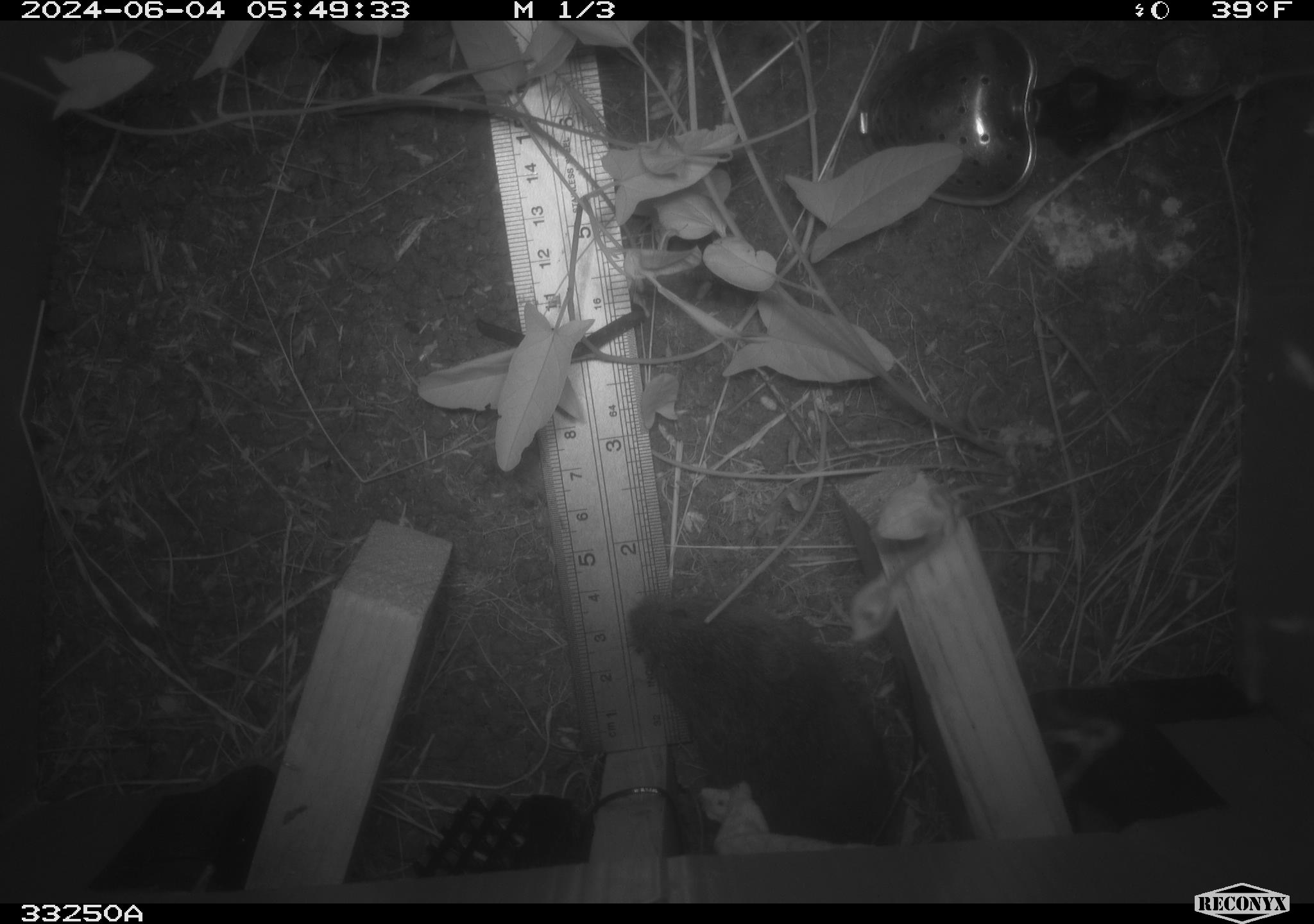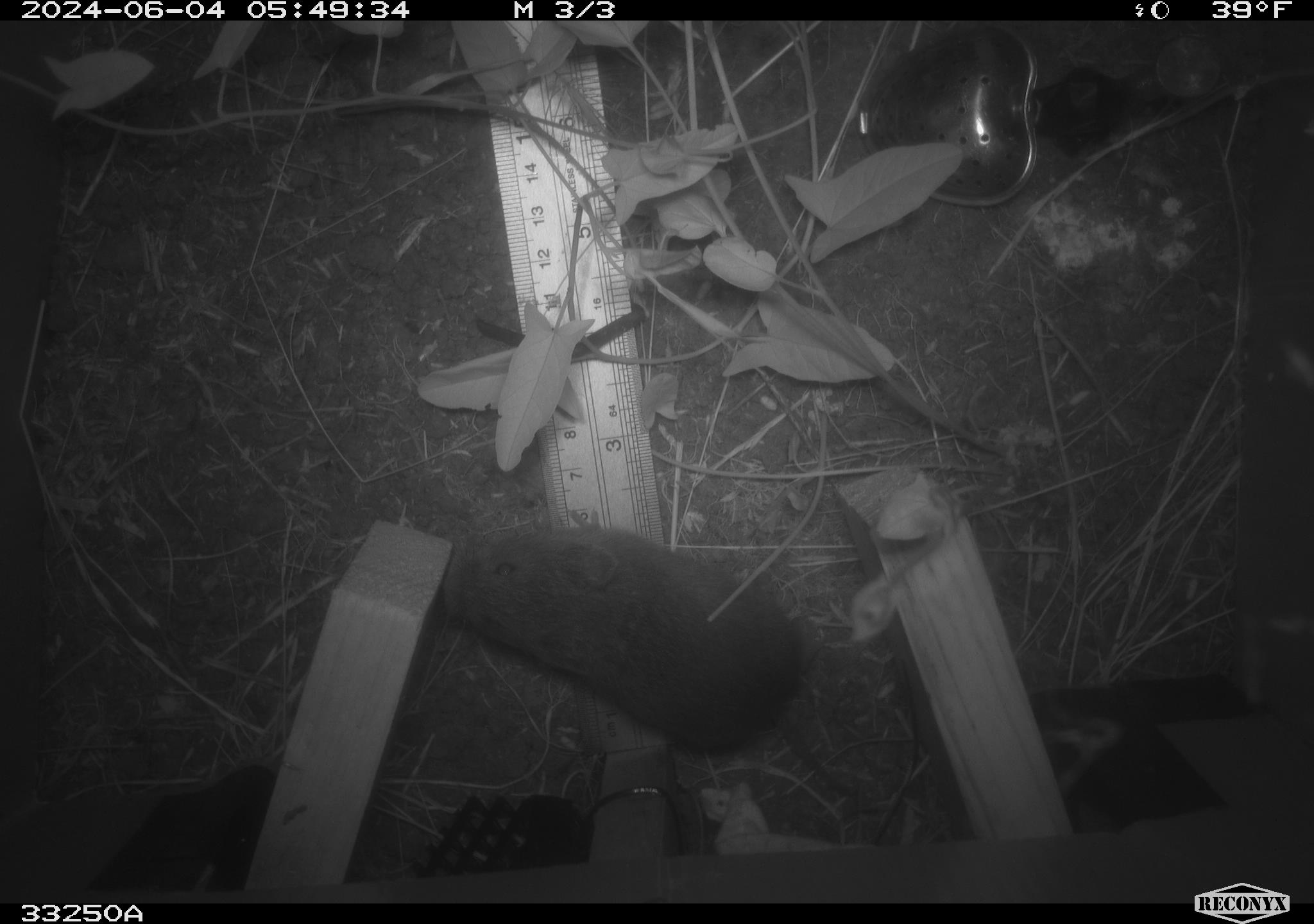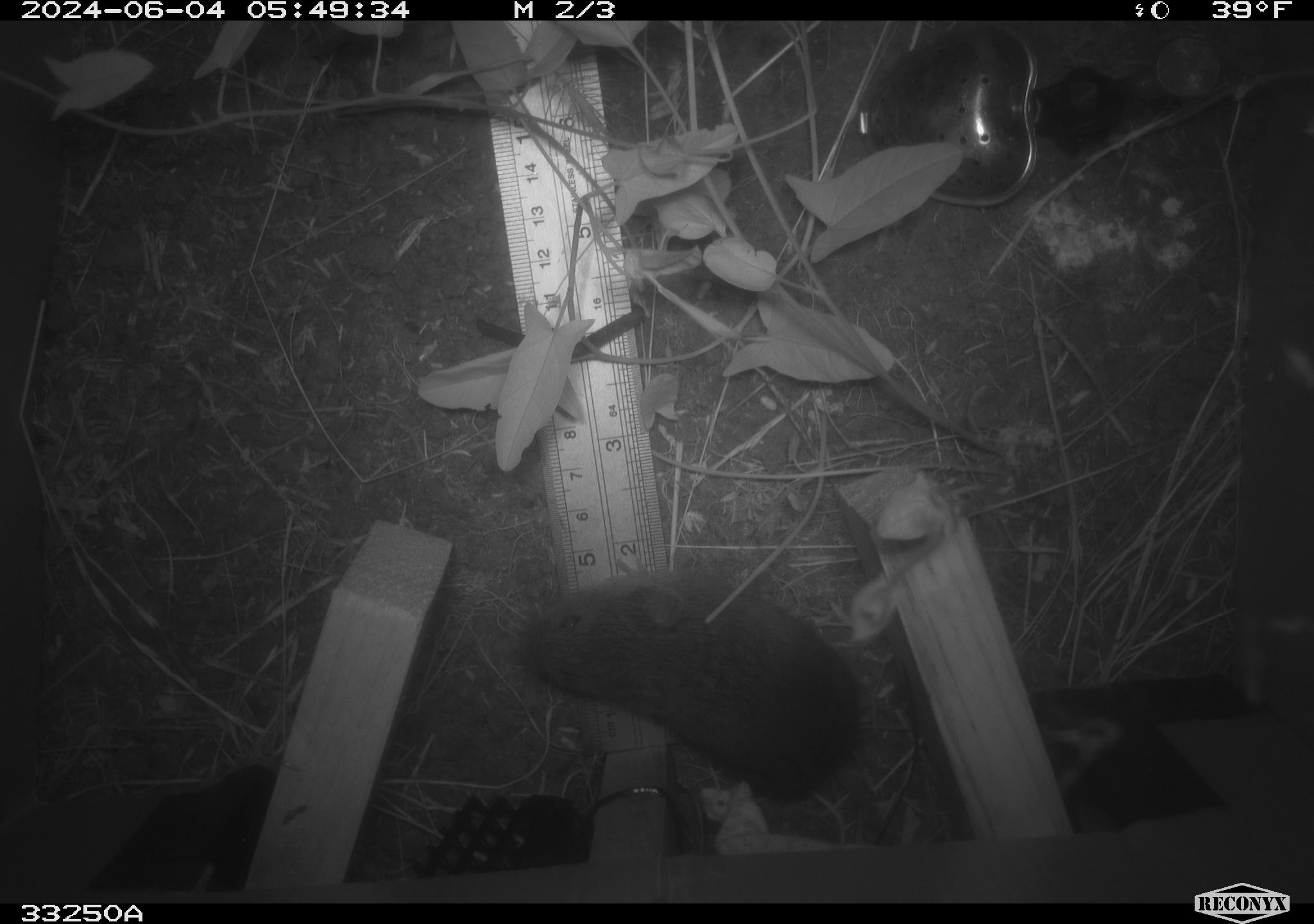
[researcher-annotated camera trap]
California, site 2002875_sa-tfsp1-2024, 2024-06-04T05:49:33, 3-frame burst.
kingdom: Animalia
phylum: Chordata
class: Mammalia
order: Rodentia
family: Cricetidae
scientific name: Arvicolinae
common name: voles, lemmings, and muskrats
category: arvicolinae subfamily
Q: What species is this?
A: Arvicolinae subfamily (voles, lemmings, and muskrats) (Arvicolinae).